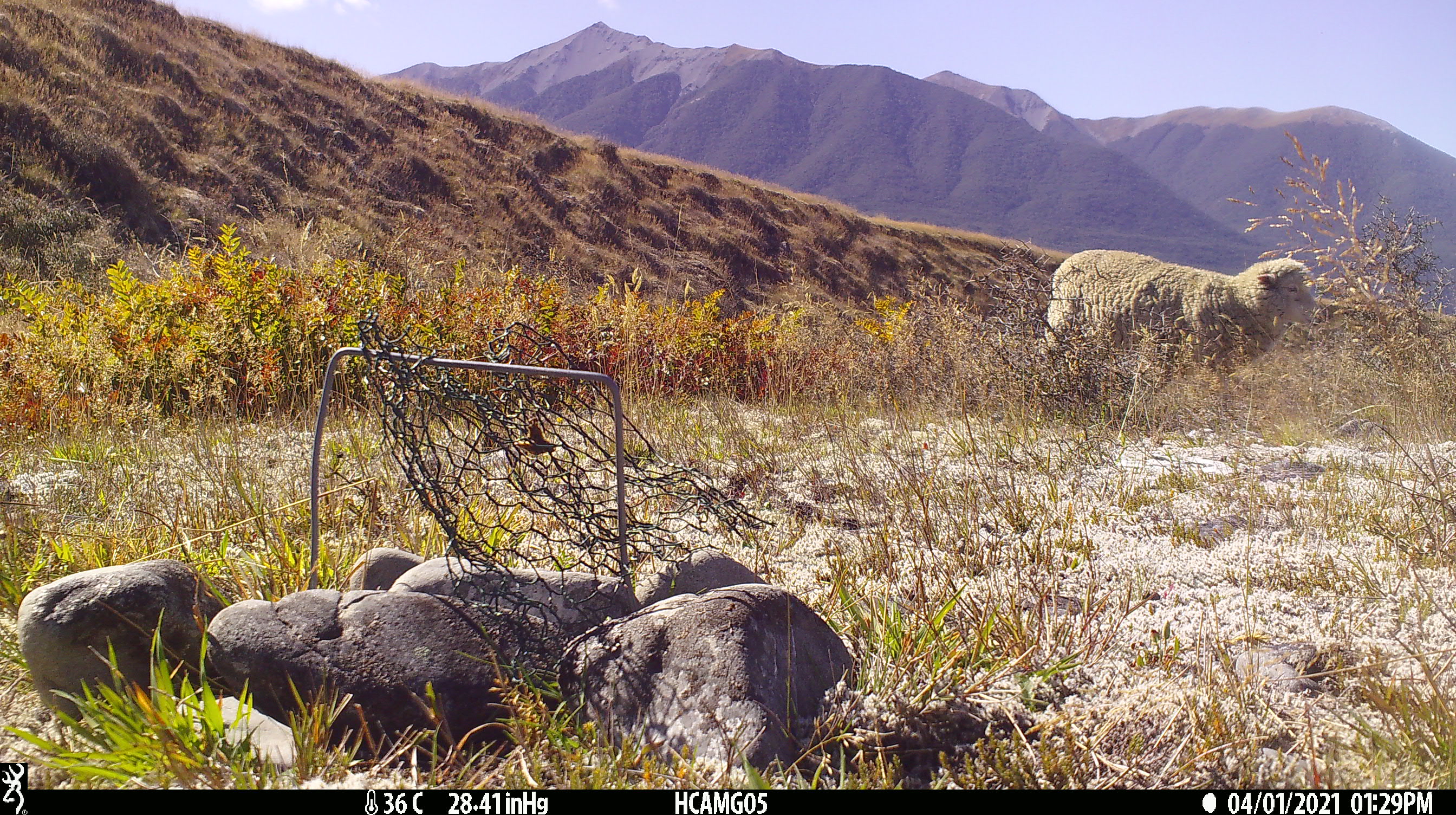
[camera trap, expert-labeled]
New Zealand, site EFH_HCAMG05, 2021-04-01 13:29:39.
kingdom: Animalia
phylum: Chordata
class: Mammalia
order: Artiodactyla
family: Bovidae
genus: Ovis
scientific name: Ovis aries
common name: domestic sheep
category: sheep